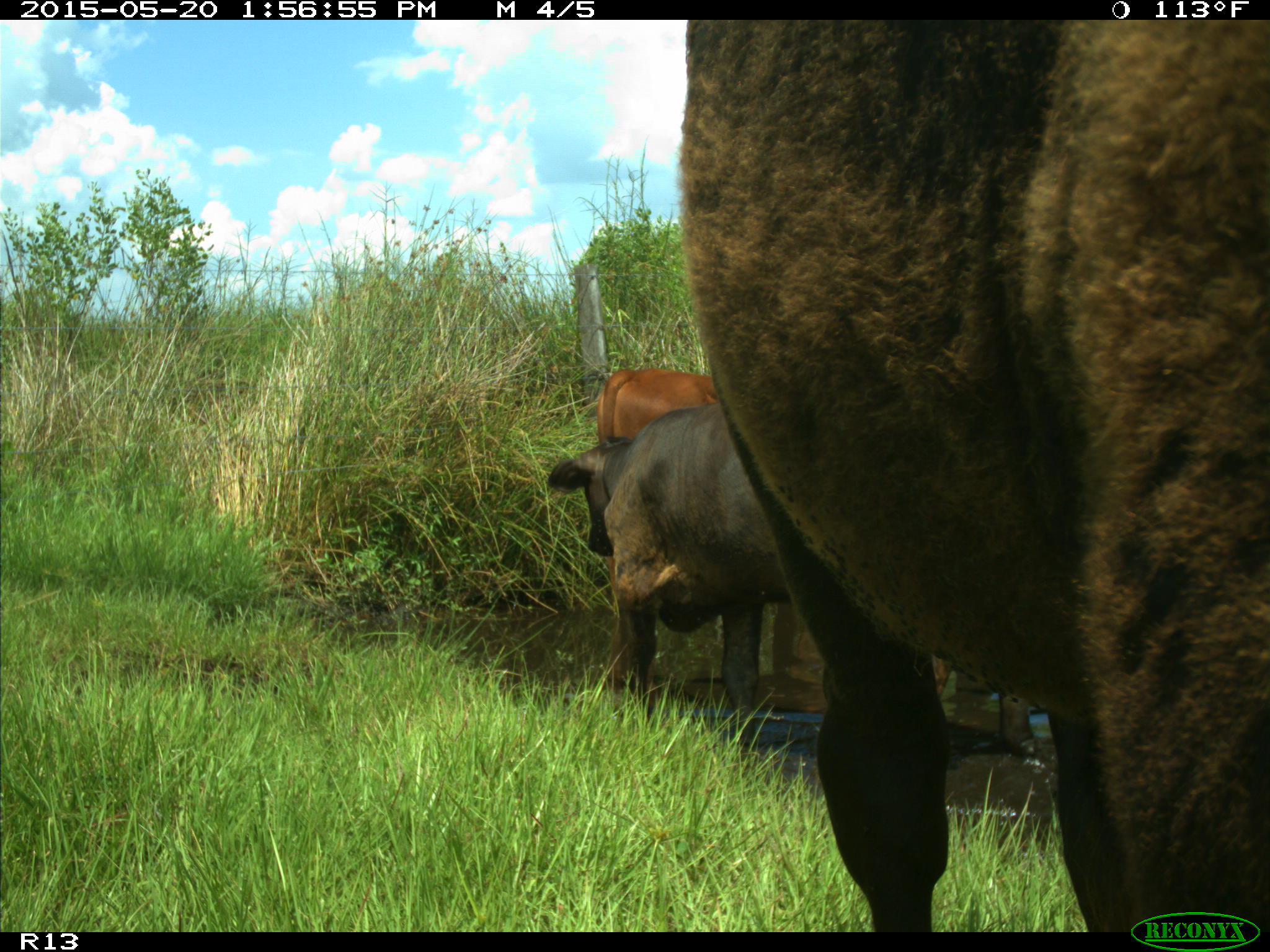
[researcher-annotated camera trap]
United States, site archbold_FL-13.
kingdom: Animalia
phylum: Chordata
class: Mammalia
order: Artiodactyla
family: Bovidae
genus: Bos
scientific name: Bos taurus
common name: domestic cow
Bos taurus (domestic cow).